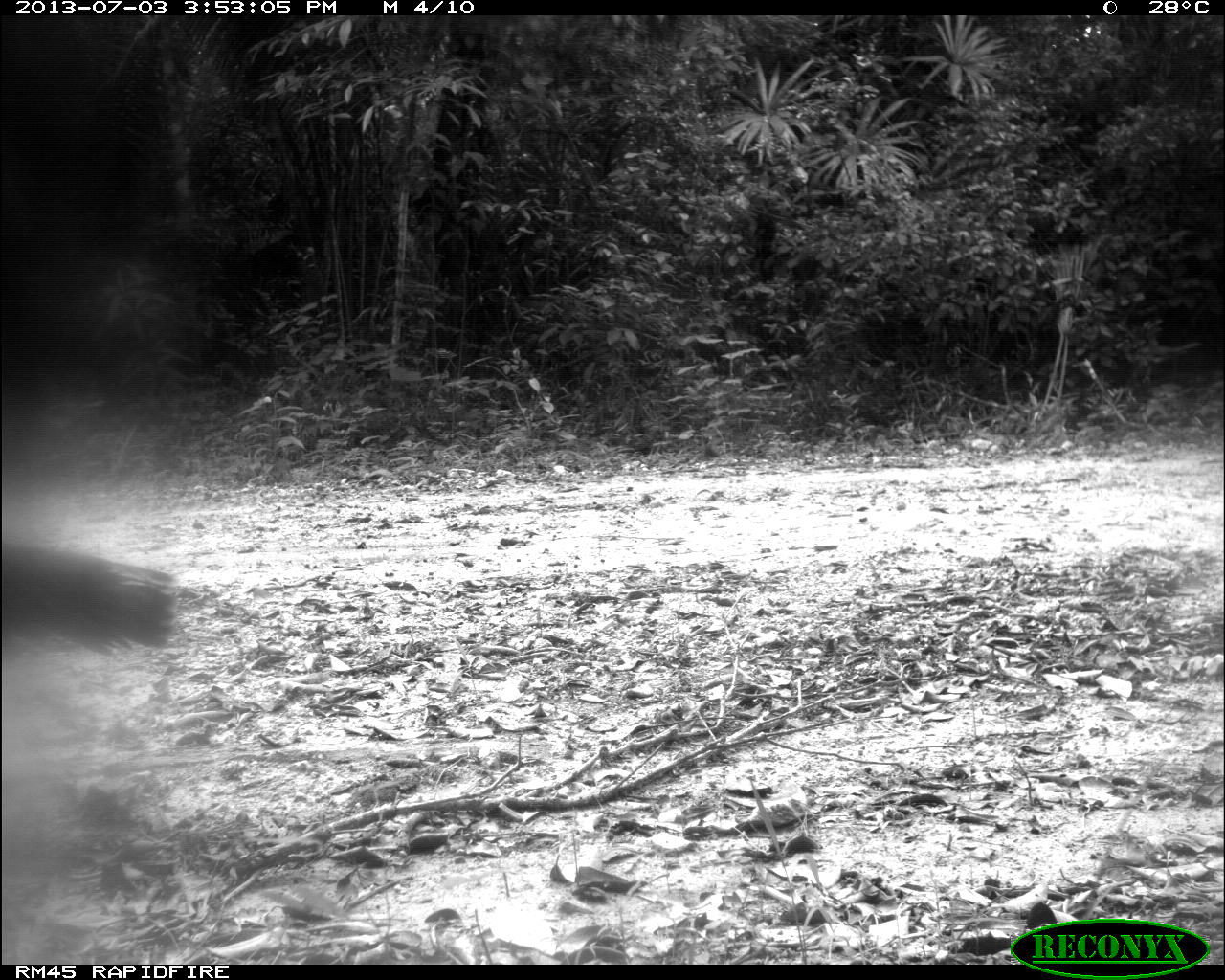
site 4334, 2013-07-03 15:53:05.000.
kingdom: Animalia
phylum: Chordata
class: Aves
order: Galliformes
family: Phasianidae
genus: Meleagris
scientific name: Meleagris ocellata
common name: ocellated turkey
Meleagris ocellata (ocellated turkey), count 1, sex male.